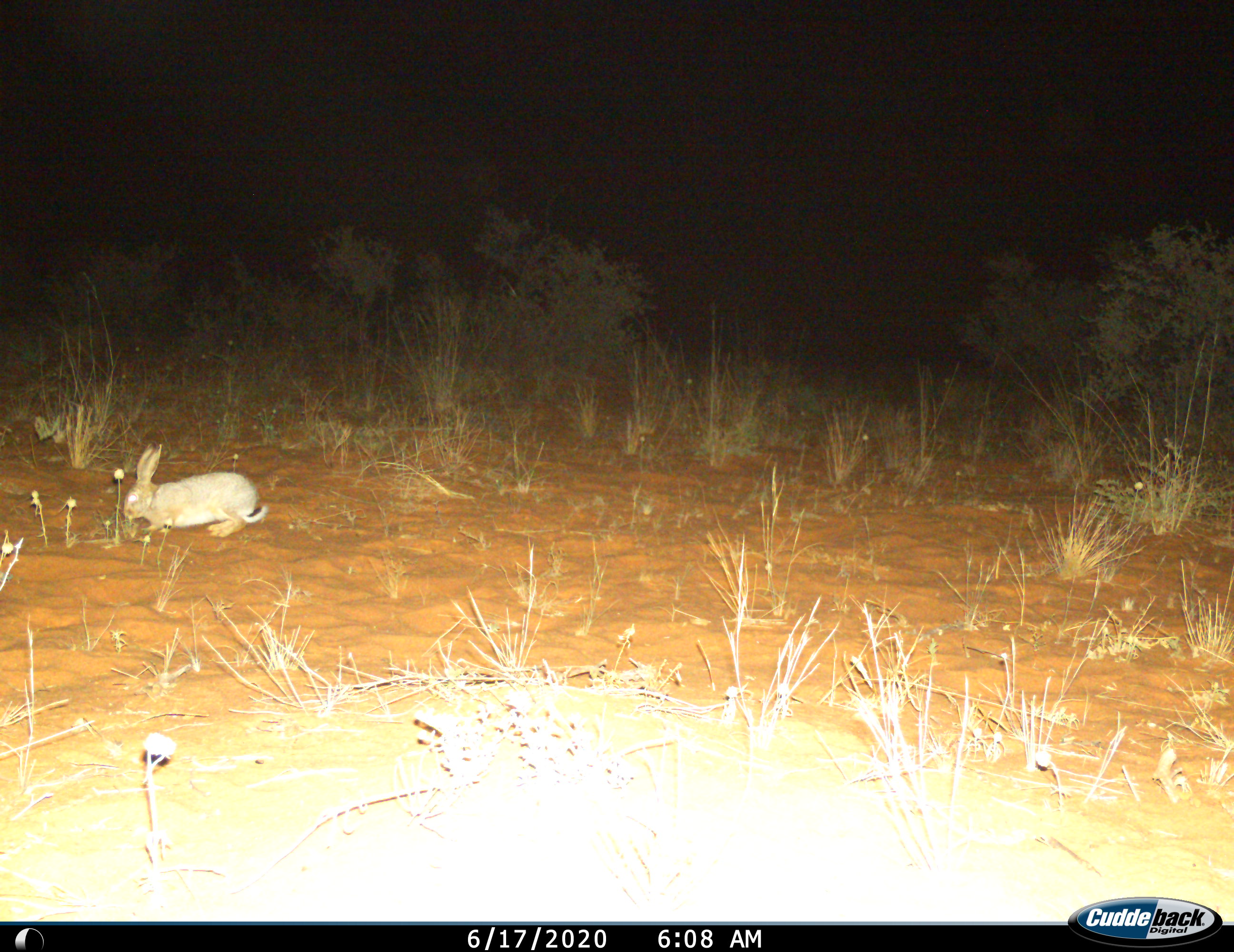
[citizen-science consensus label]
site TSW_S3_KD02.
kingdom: Animalia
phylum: Chordata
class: Mammalia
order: Lagomorpha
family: Leporidae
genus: Lepus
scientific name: Lepus capensis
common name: cape hare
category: harecape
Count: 1.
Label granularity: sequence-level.